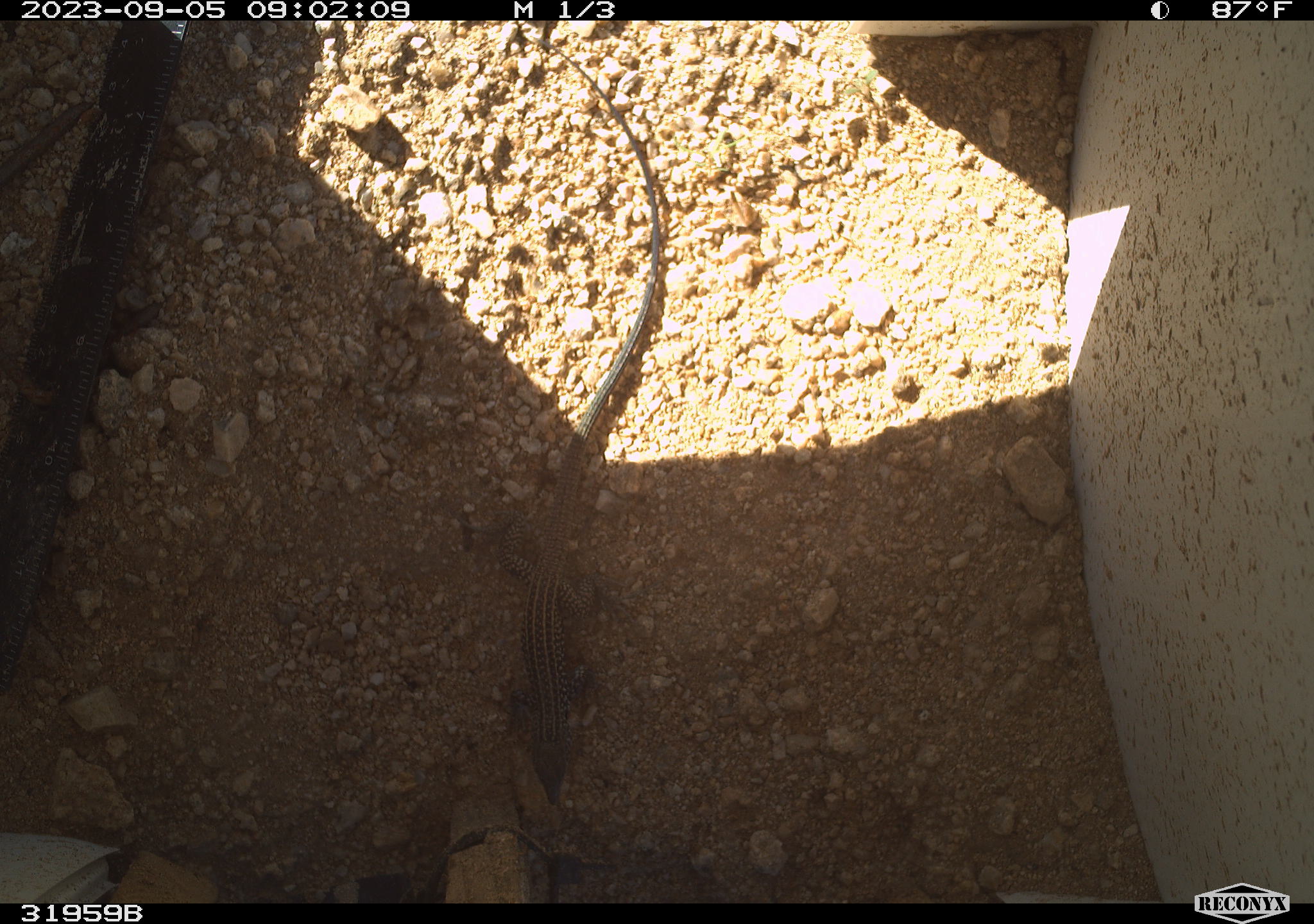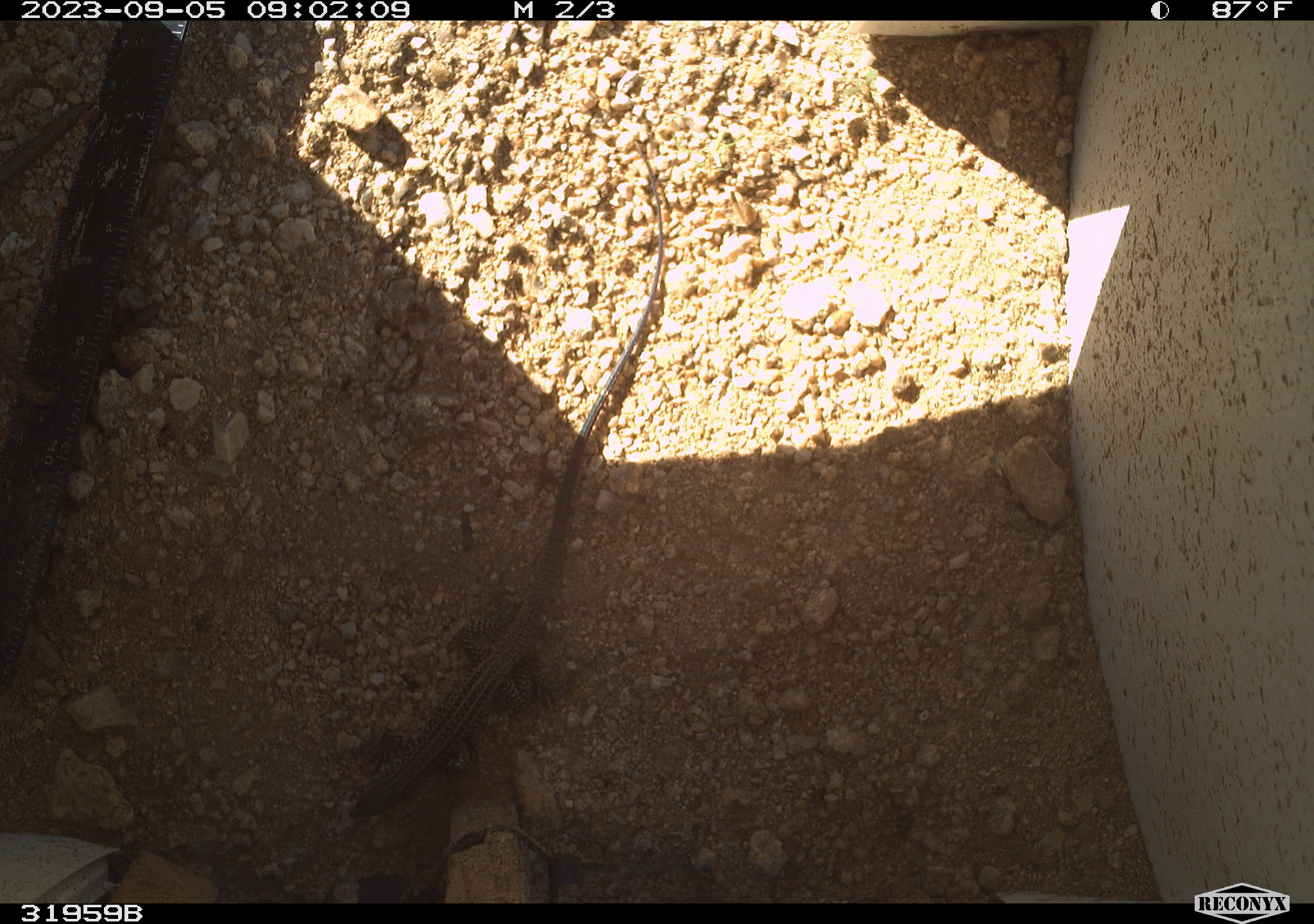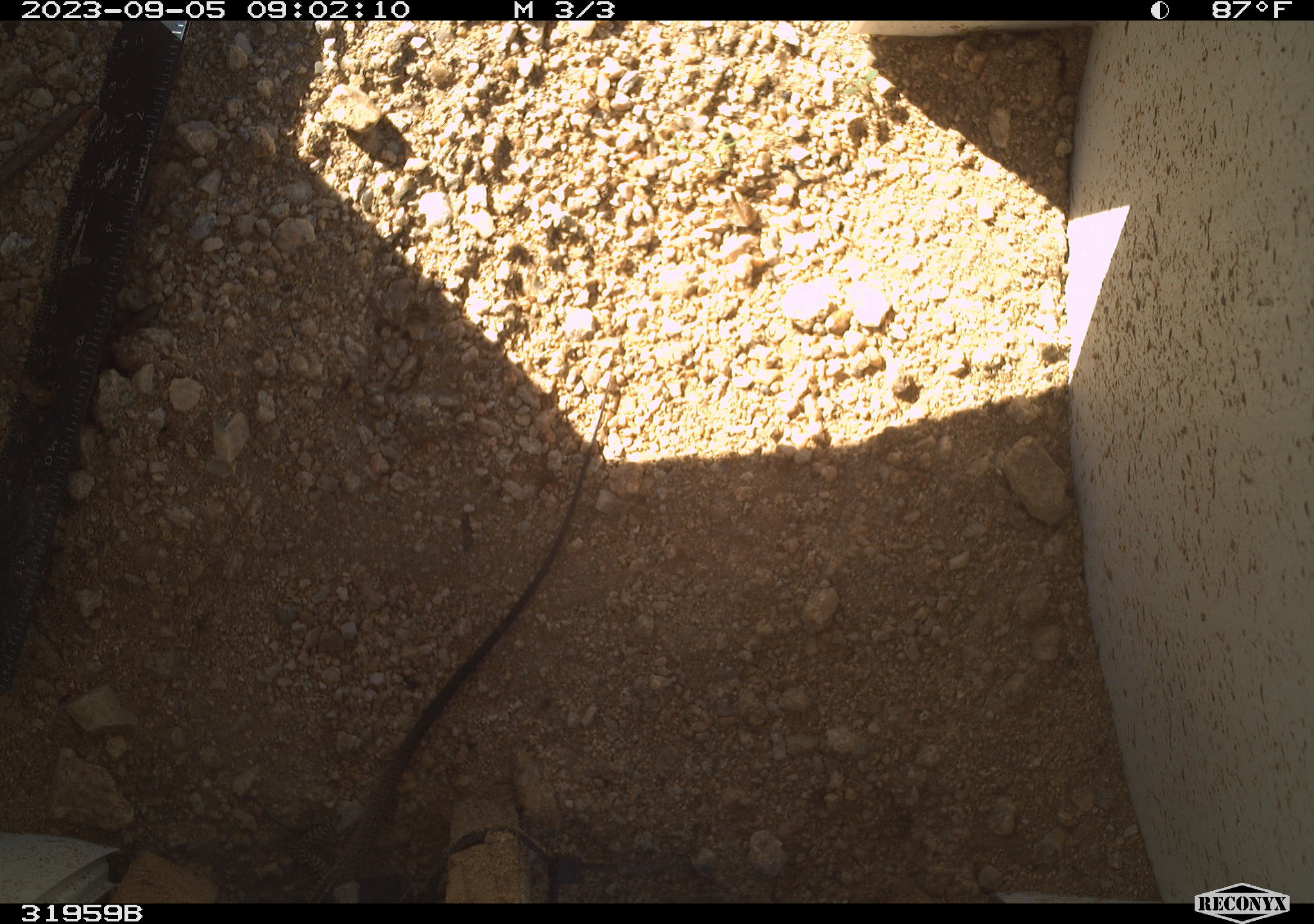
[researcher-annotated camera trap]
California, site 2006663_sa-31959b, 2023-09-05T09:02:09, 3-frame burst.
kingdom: Animalia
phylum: Chordata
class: Reptilia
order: Squamata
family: Teiidae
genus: Aspidoscelis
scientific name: Aspidoscelis tigris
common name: western whiptail